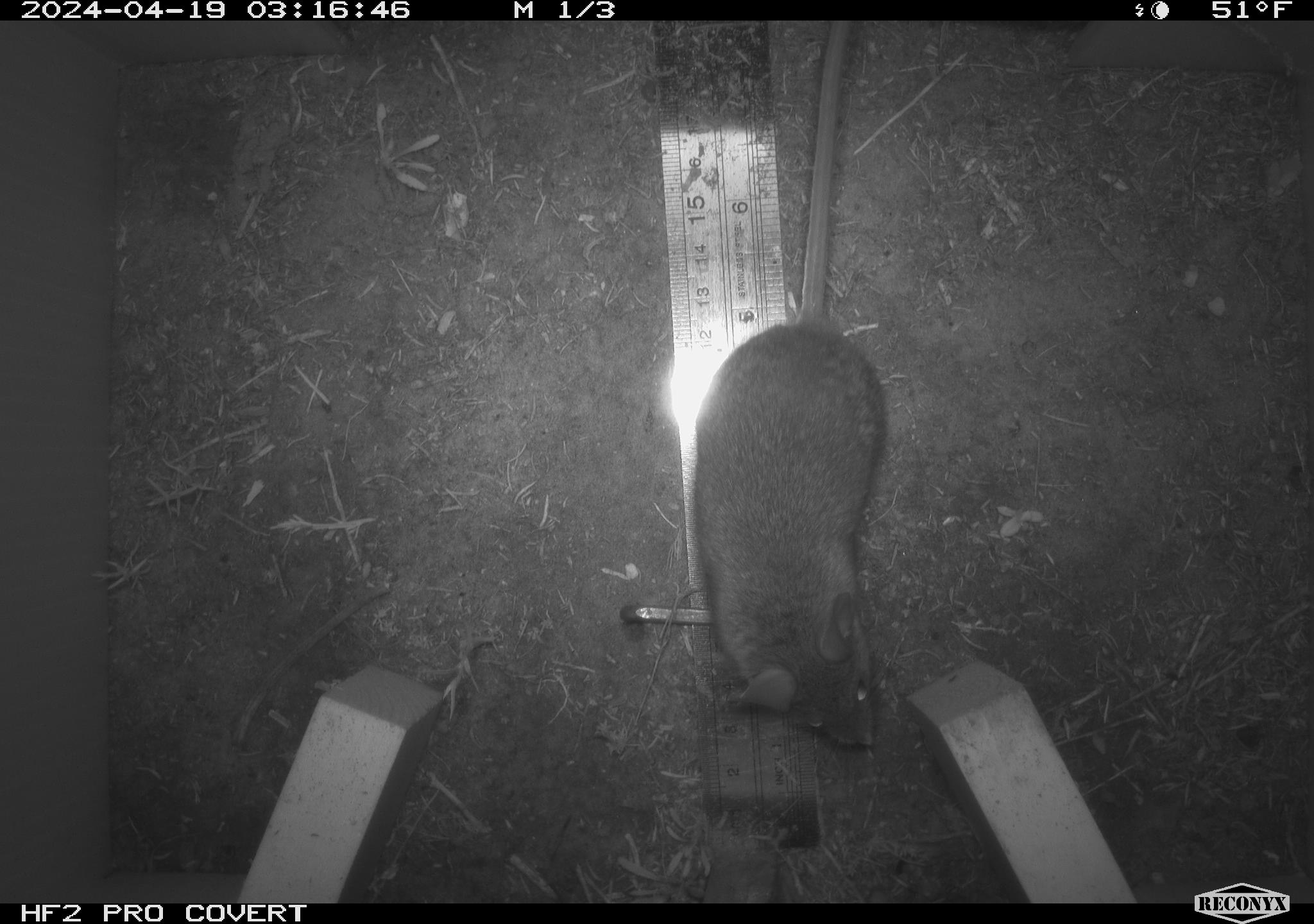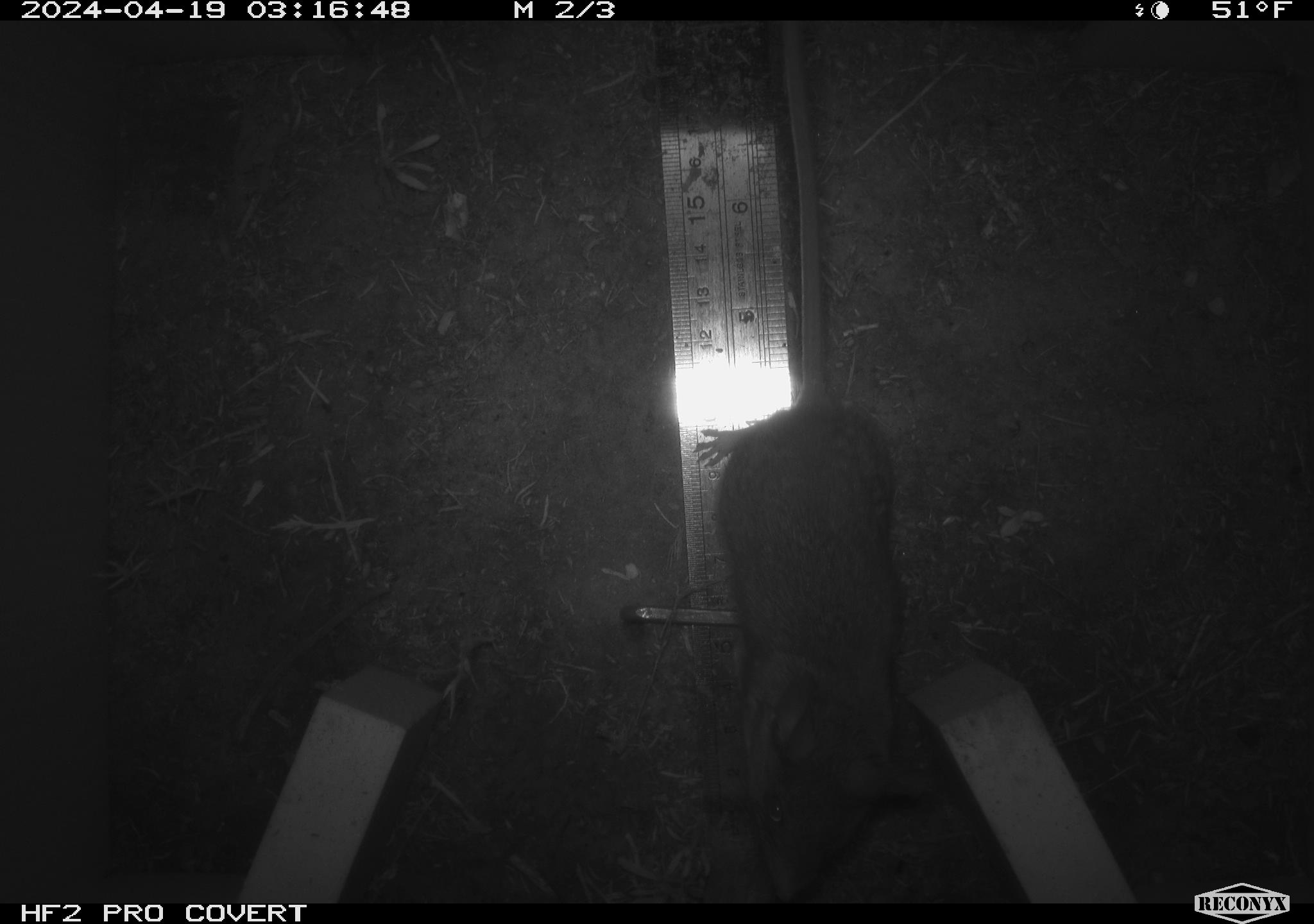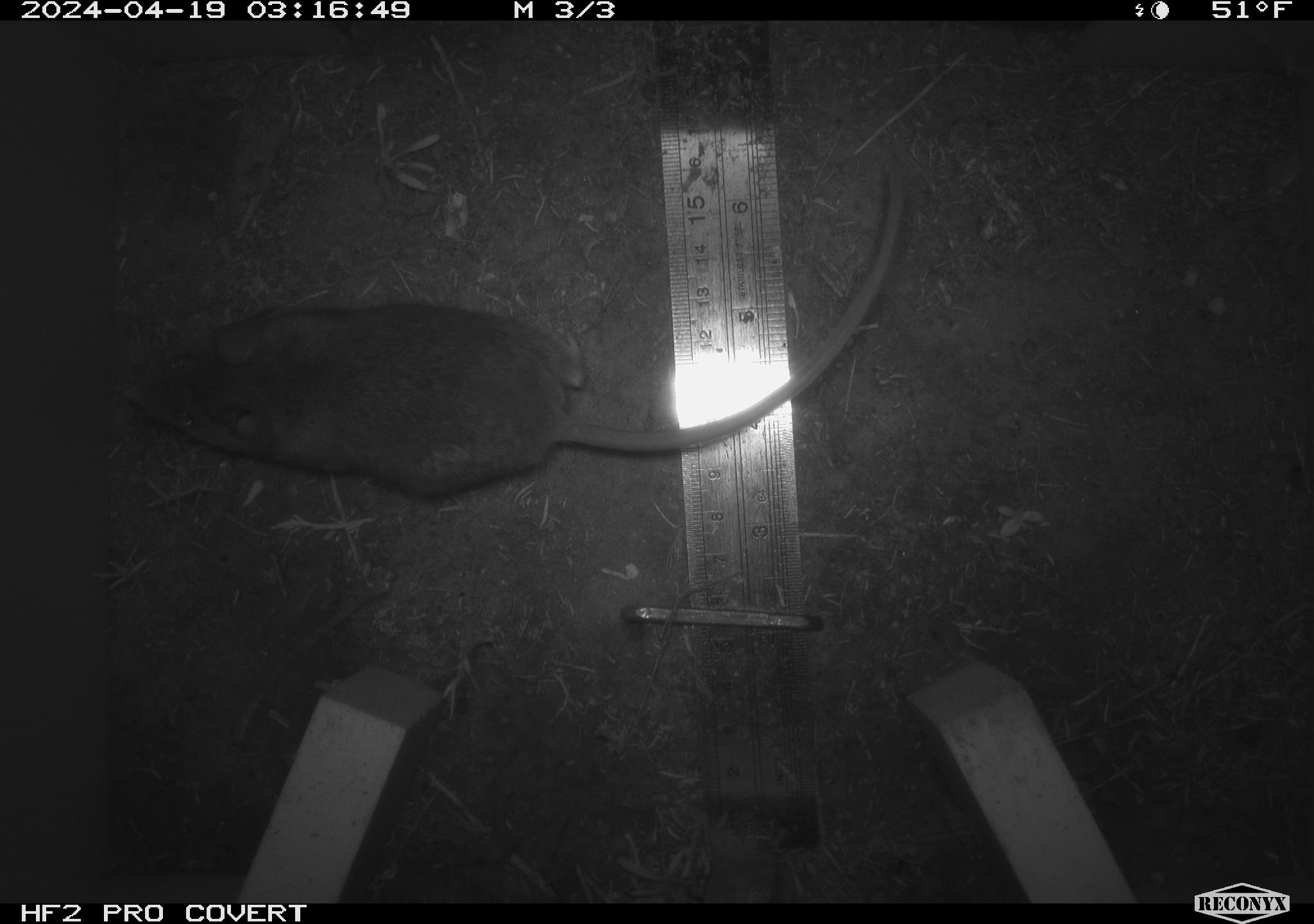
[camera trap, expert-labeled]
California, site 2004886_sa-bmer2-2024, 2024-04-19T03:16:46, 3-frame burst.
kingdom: Animalia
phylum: Chordata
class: Mammalia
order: Rodentia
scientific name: Rodentia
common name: woodrat or rat or mouse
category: woodrat or rat or mouse species